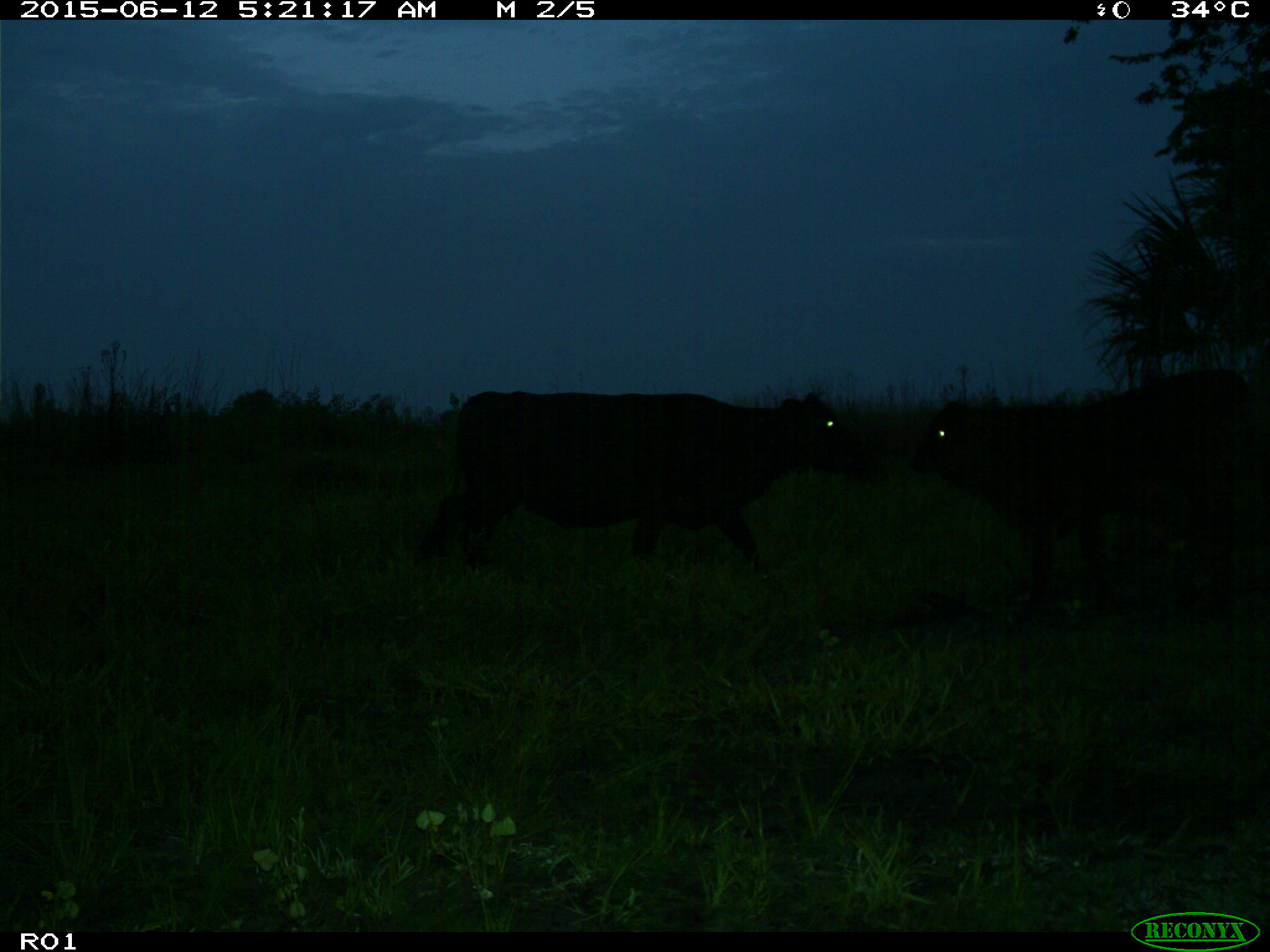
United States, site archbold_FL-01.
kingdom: Animalia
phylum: Chordata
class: Mammalia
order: Artiodactyla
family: Bovidae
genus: Bos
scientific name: Bos taurus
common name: domestic cow